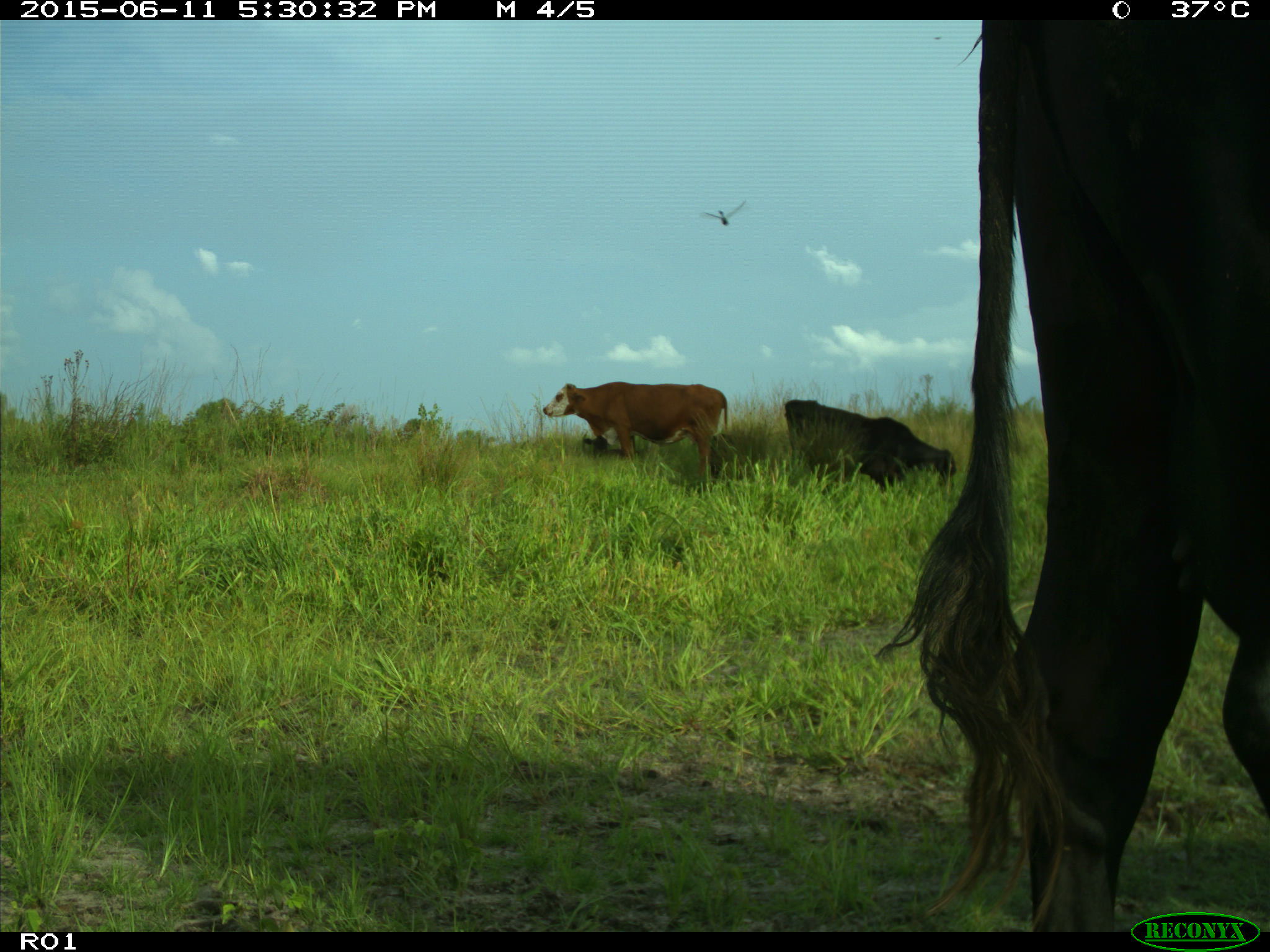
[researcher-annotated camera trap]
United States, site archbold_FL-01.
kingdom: Animalia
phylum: Chordata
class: Mammalia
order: Artiodactyla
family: Bovidae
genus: Bos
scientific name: Bos taurus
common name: domestic cow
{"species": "Bos taurus (domestic cow)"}